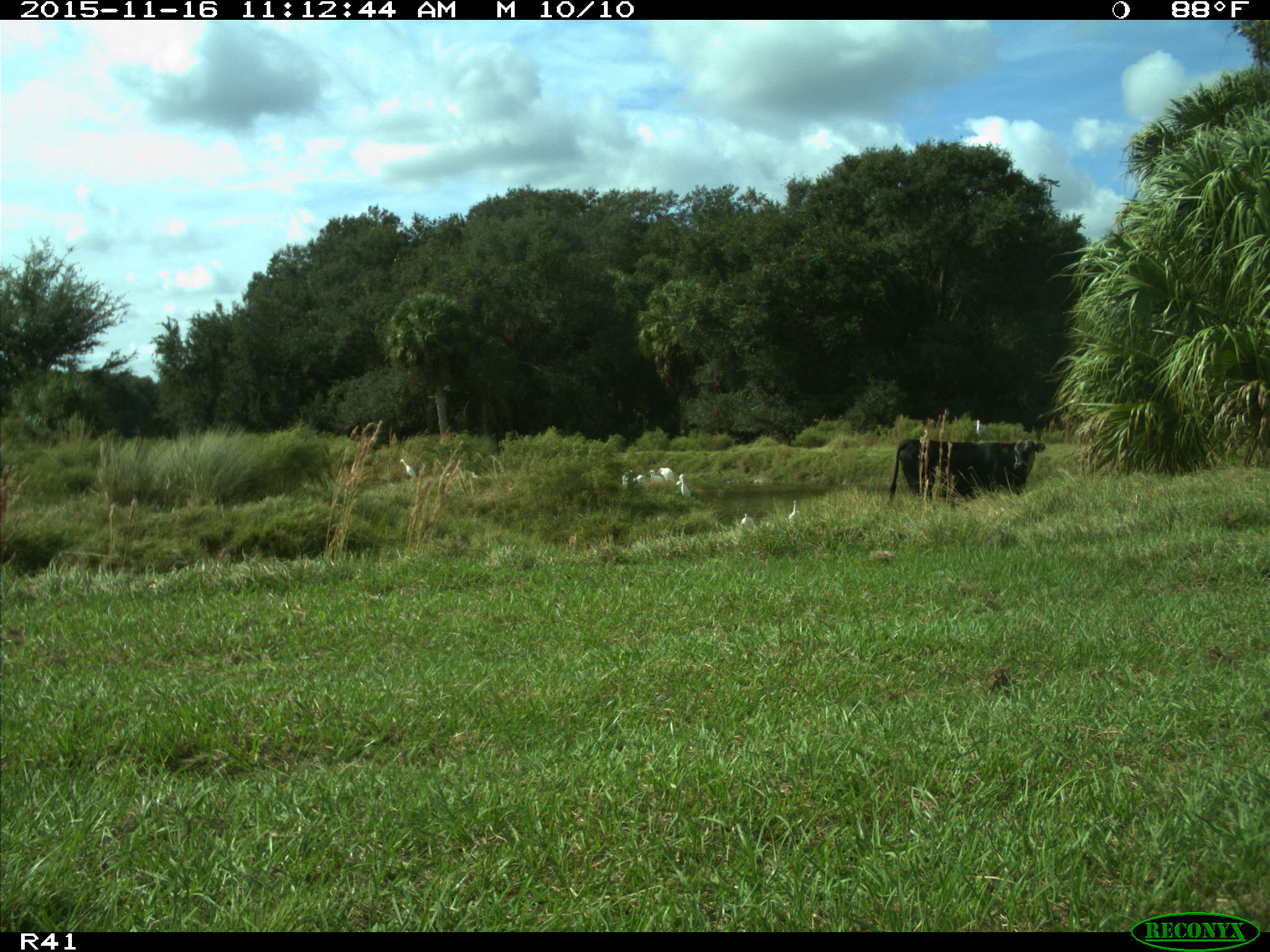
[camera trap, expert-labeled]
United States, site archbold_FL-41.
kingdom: Animalia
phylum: Chordata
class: Mammalia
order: Artiodactyla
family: Bovidae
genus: Bos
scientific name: Bos taurus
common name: domestic cow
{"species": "Bos taurus (domestic cow)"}